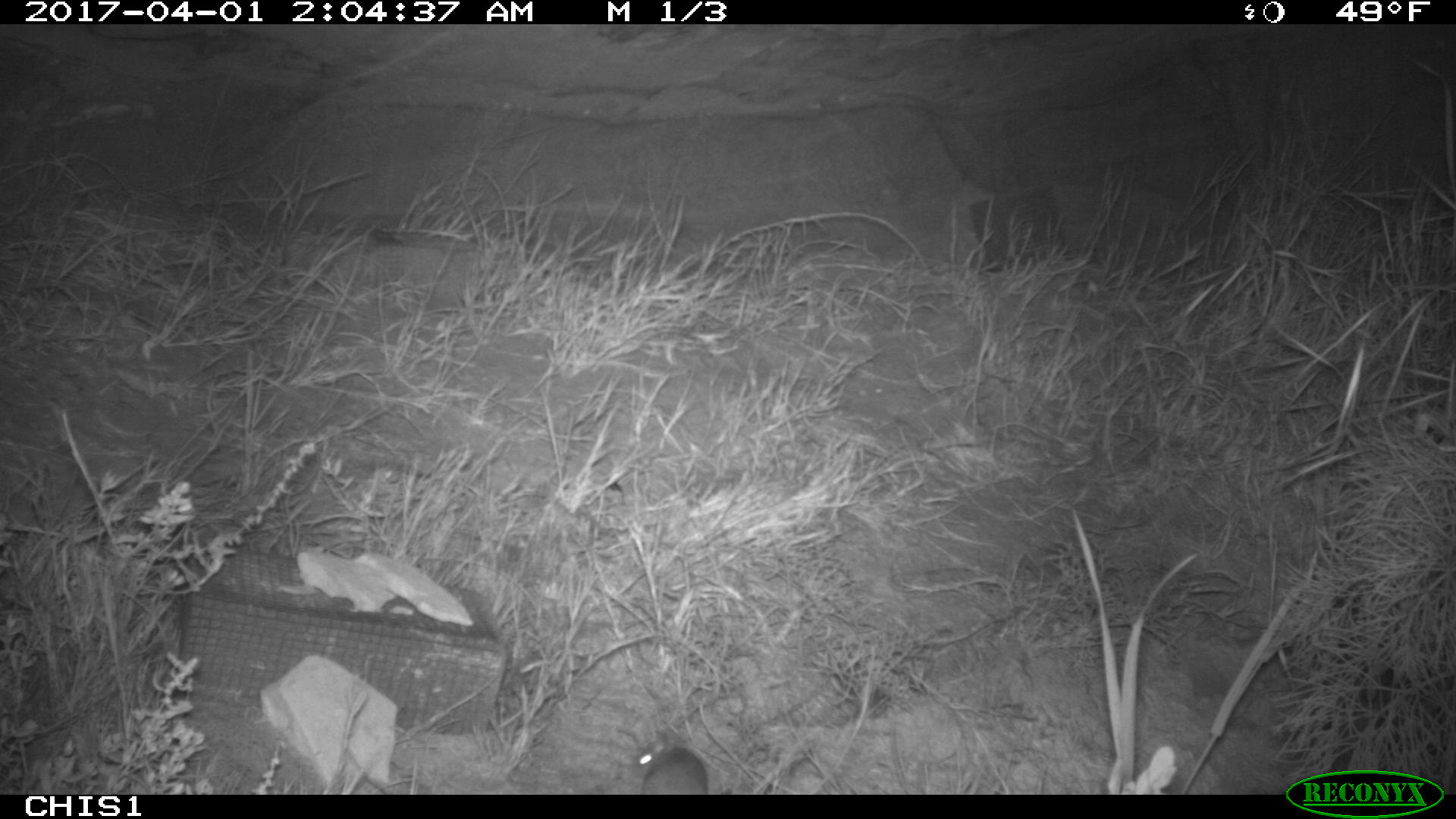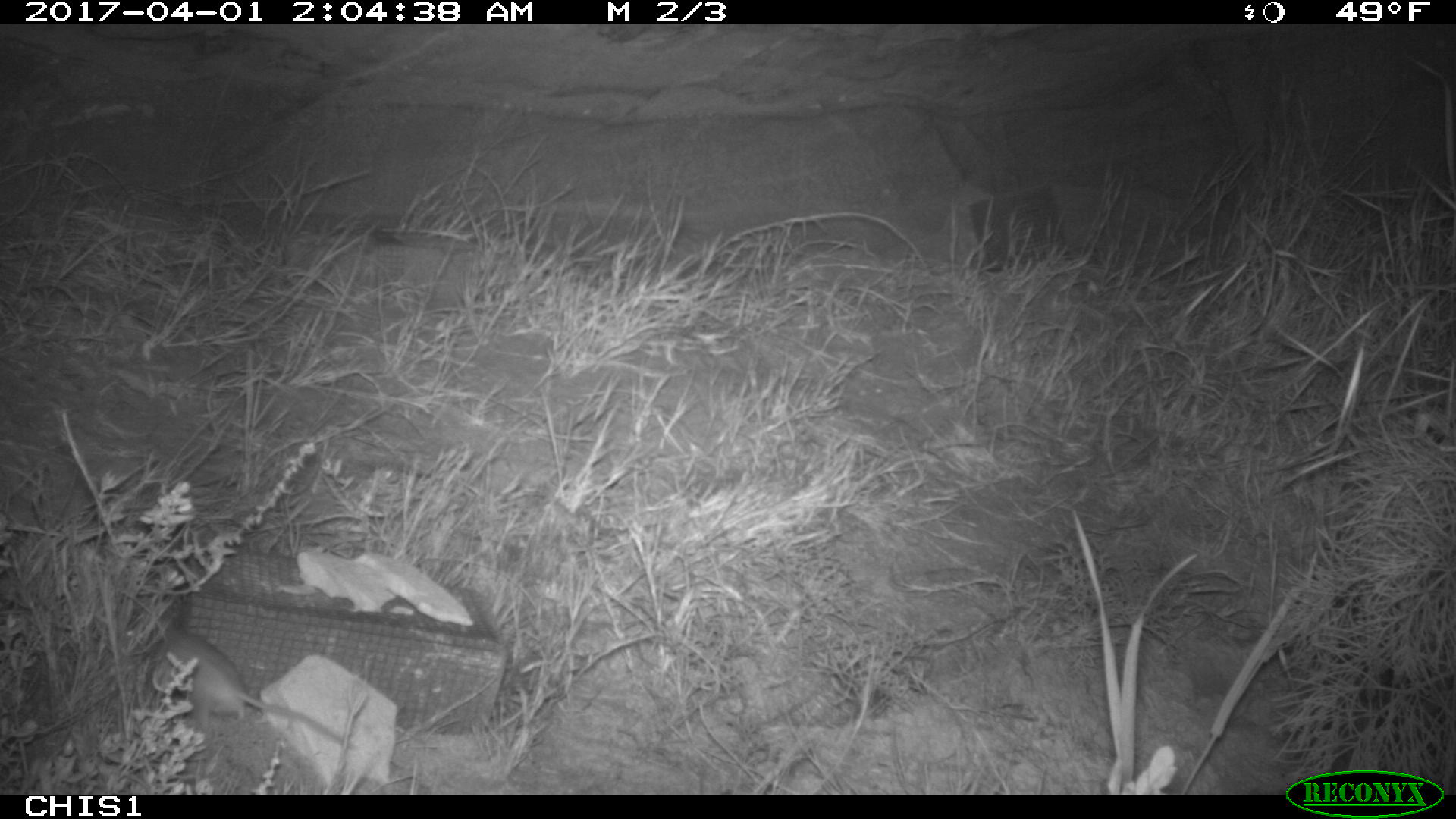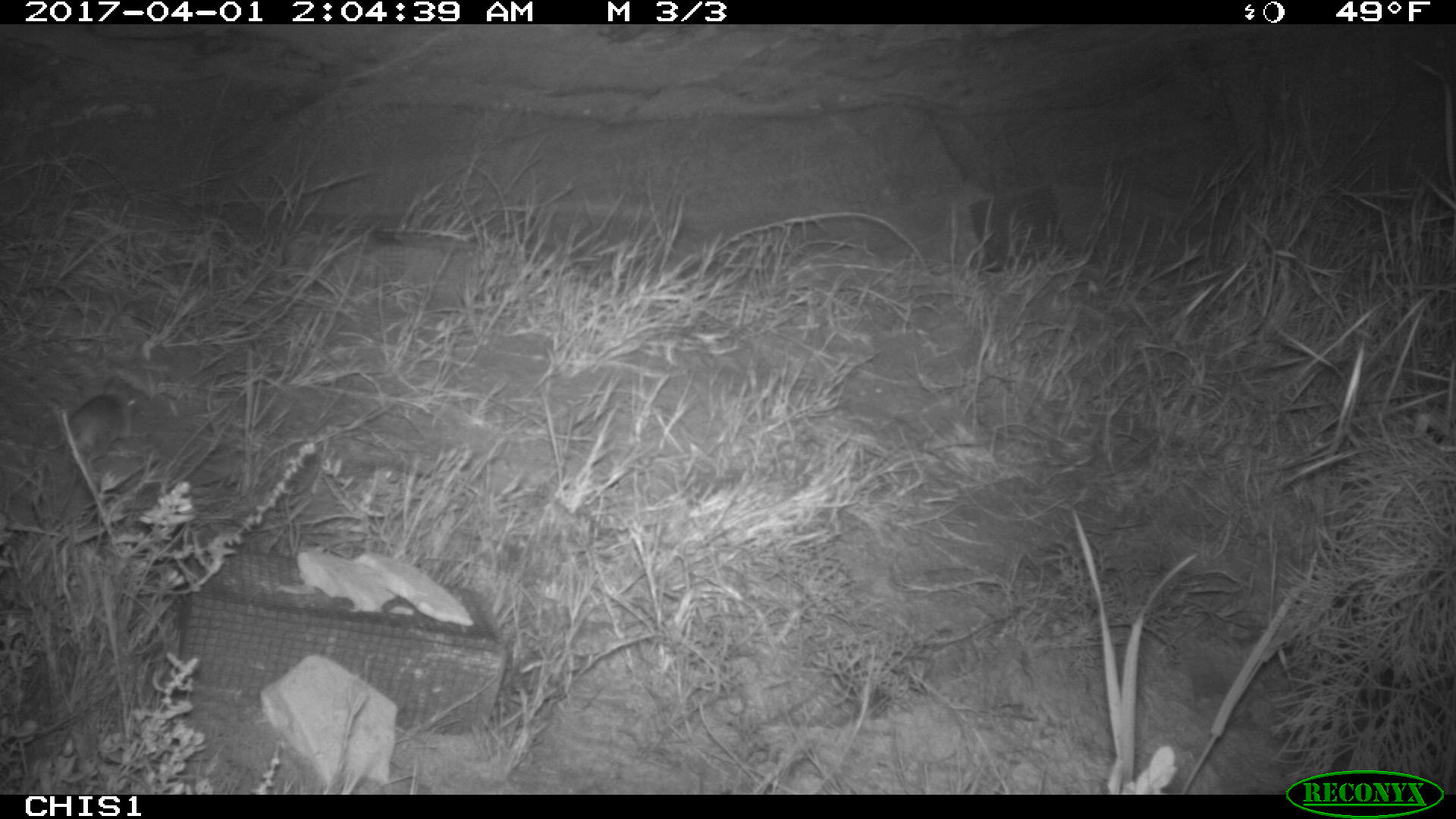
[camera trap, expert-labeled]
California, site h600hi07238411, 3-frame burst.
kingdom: Animalia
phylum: Chordata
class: Mammalia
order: Rodentia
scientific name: Rodentia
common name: rodent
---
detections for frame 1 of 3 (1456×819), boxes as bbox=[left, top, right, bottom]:
rodent: bbox=[631, 728, 708, 795]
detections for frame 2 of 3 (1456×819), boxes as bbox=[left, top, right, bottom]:
rodent: bbox=[160, 626, 353, 759]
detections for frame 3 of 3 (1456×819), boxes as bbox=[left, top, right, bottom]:
rodent: bbox=[68, 393, 133, 459]